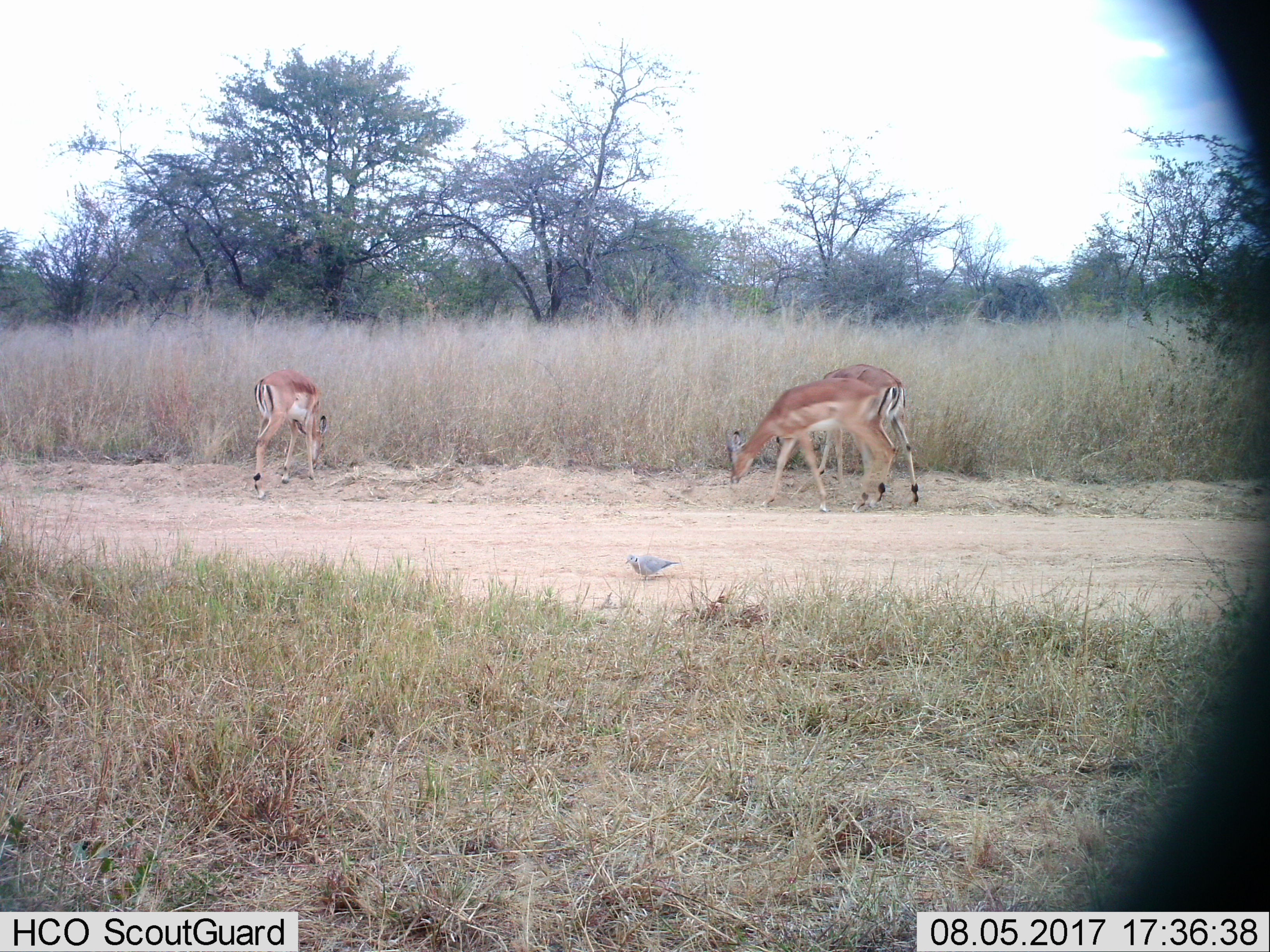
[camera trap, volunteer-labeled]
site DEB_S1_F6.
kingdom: Animalia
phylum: Chordata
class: Aves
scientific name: Aves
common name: bird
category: birdother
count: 1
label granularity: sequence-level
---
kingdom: Animalia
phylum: Chordata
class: Mammalia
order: Artiodactyla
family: Bovidae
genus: Aepyceros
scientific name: Aepyceros melampus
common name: impala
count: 3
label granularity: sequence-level